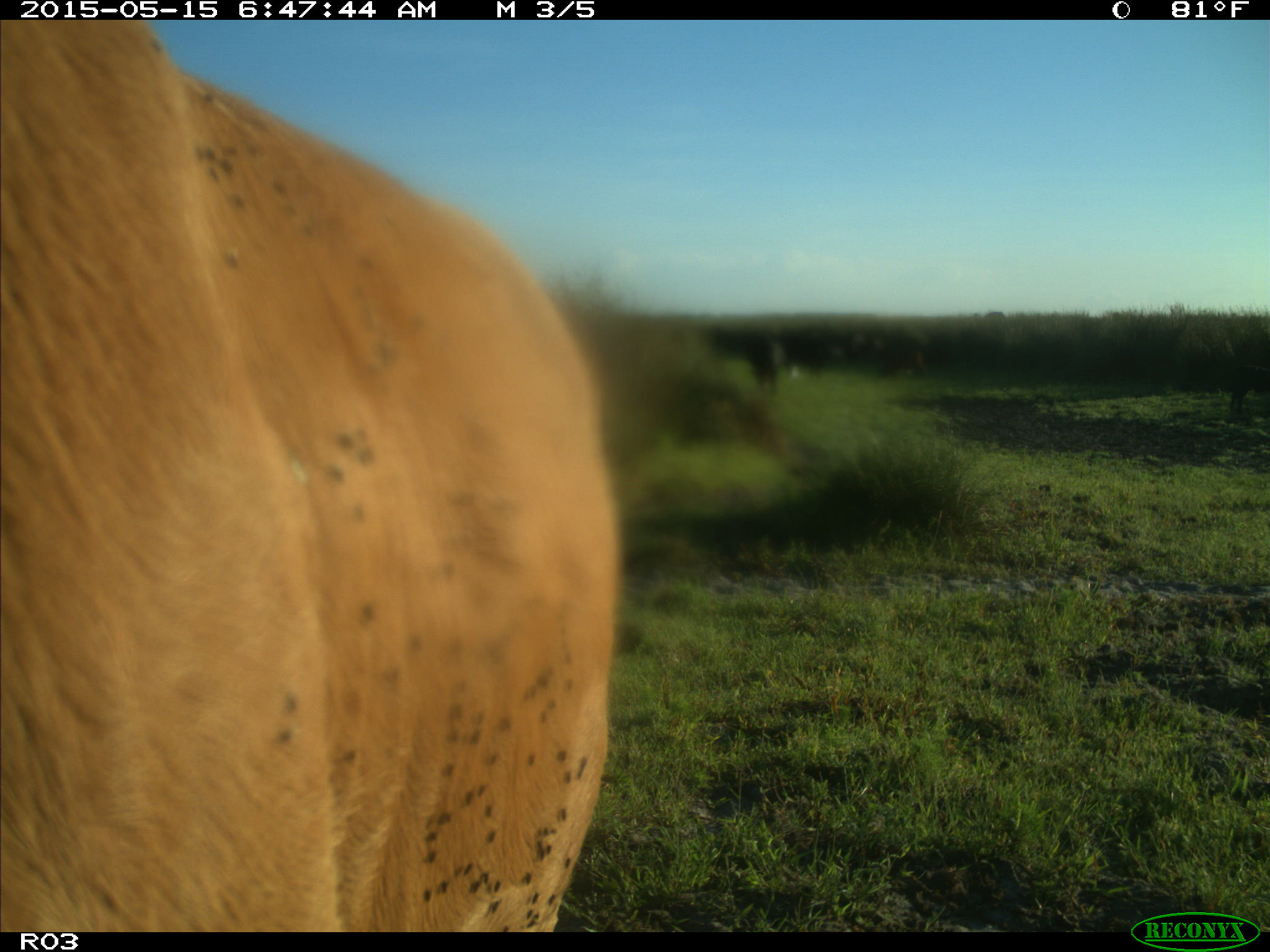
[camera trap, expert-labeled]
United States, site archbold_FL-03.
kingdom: Animalia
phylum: Chordata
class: Mammalia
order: Artiodactyla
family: Bovidae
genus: Bos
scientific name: Bos taurus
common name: domestic cow